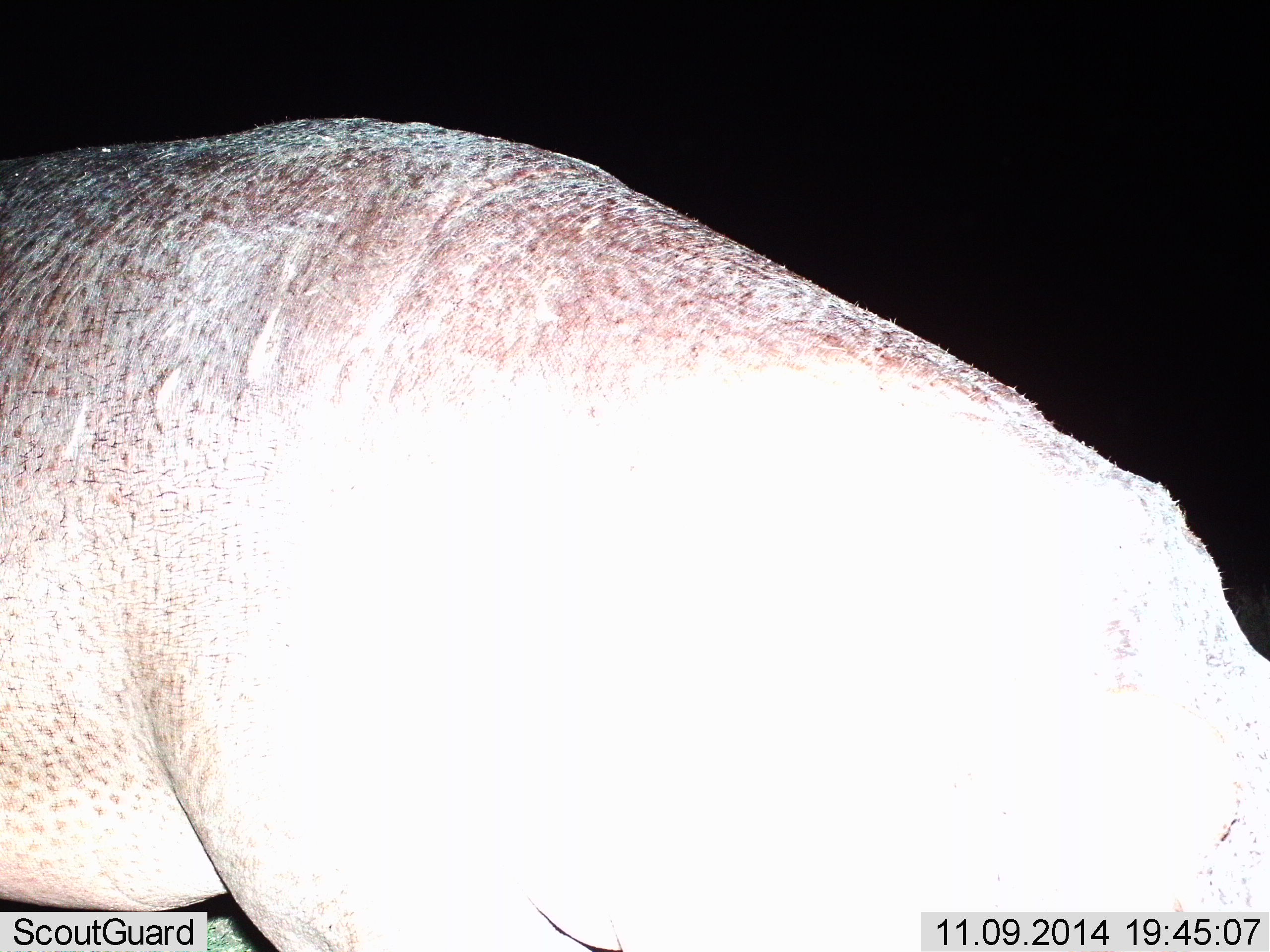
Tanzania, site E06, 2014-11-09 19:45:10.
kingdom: Animalia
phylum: Chordata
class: Mammalia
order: Artiodactyla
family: Hippopotamidae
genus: Hippopotamus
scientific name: Hippopotamus amphibius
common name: hippopotamus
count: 1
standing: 80%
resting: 0%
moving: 10%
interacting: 0%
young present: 0%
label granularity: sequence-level